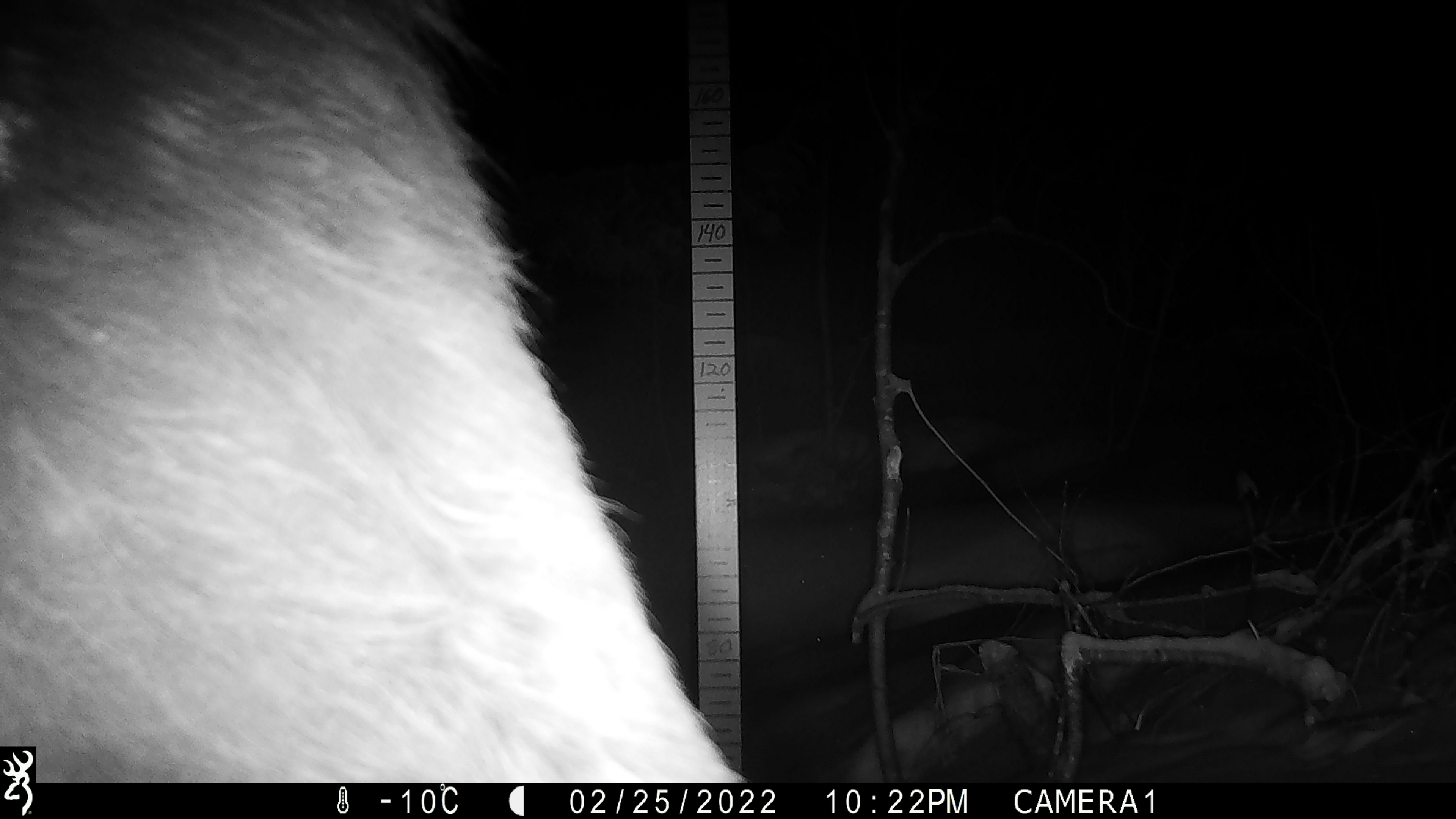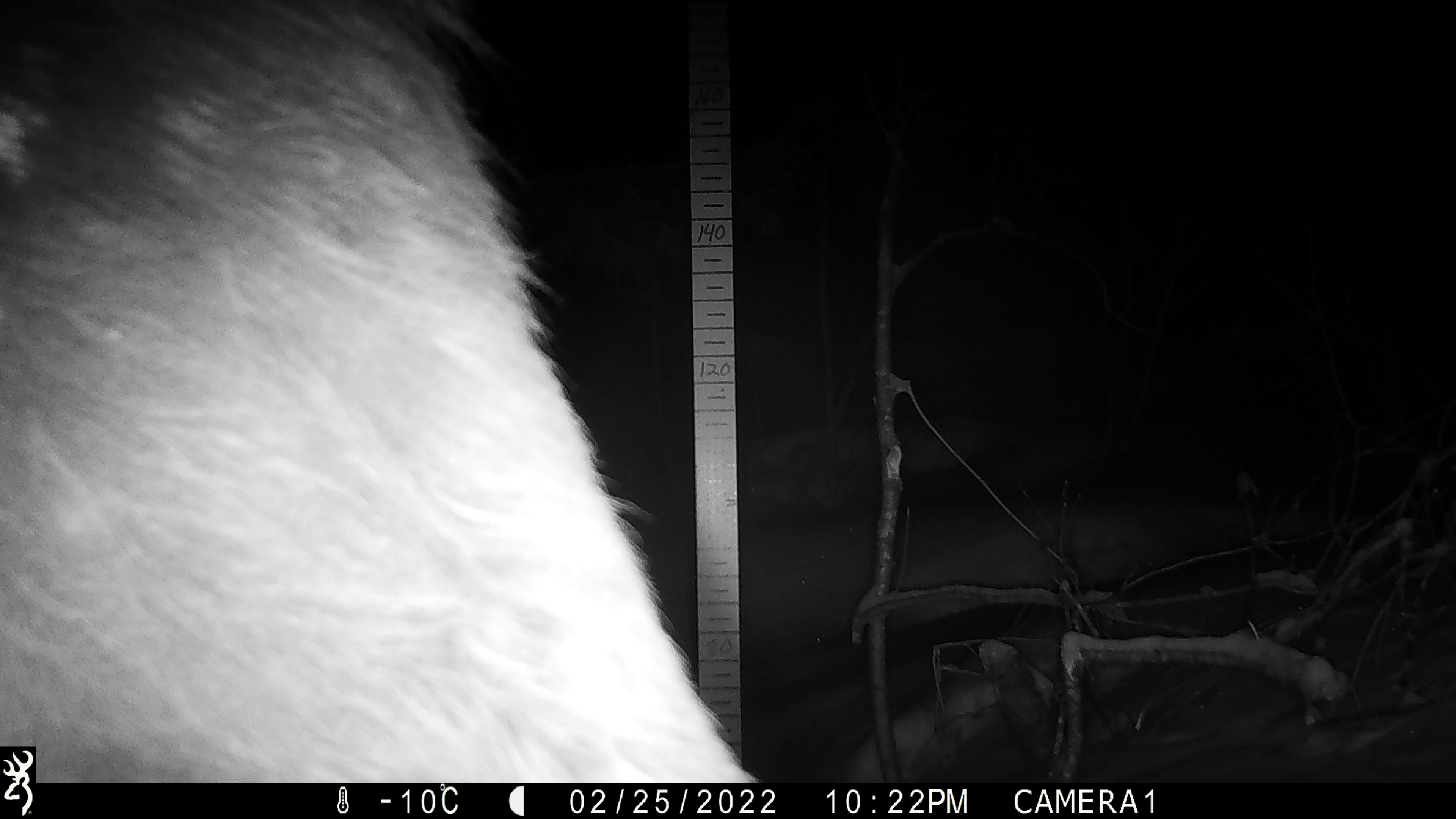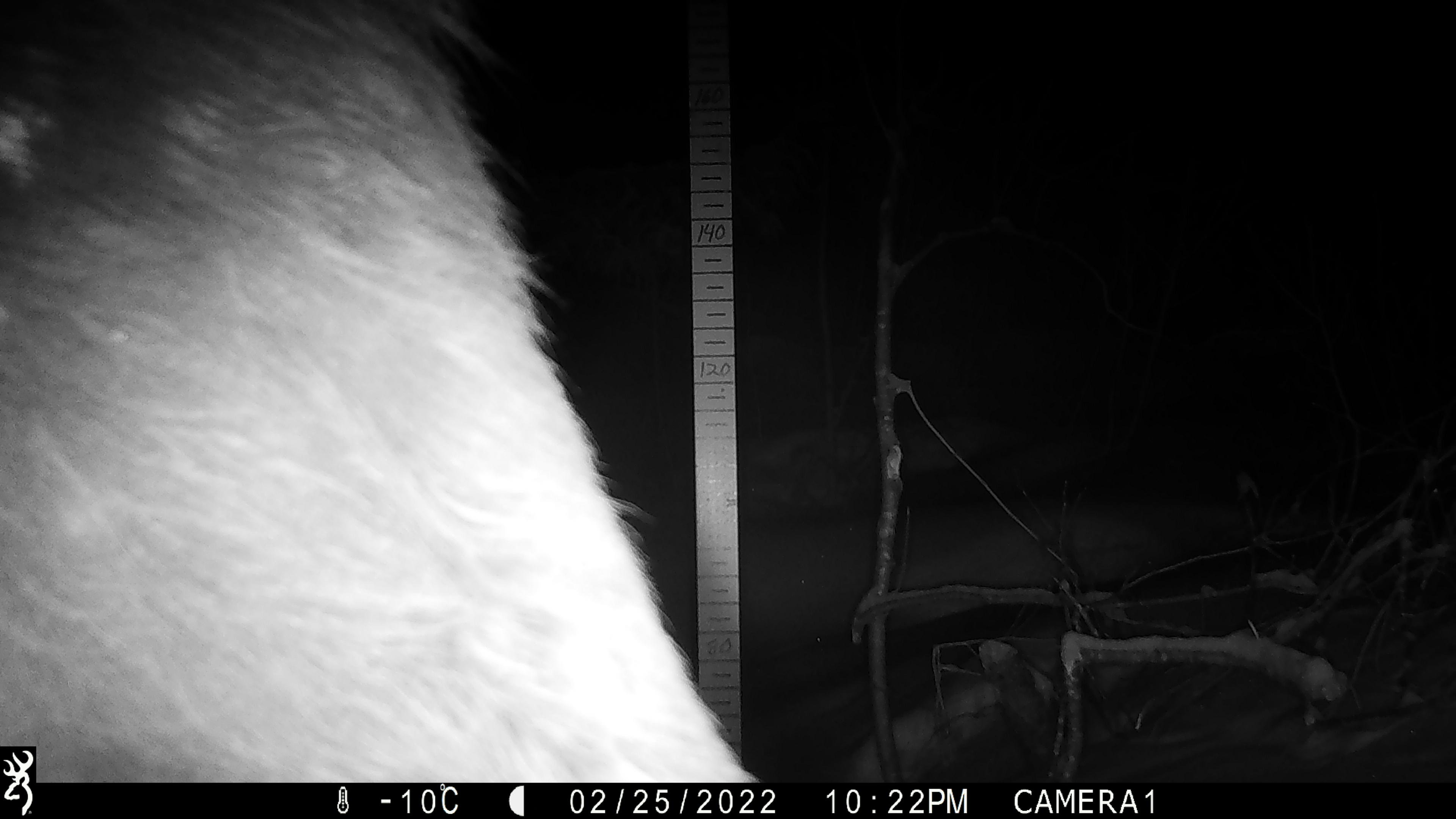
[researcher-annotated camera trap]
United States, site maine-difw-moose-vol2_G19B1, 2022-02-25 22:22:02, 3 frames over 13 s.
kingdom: Animalia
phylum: Chordata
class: Mammalia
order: Artiodactyla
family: Cervidae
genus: Alces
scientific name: Alces alces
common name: moose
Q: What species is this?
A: Moose (Alces alces).